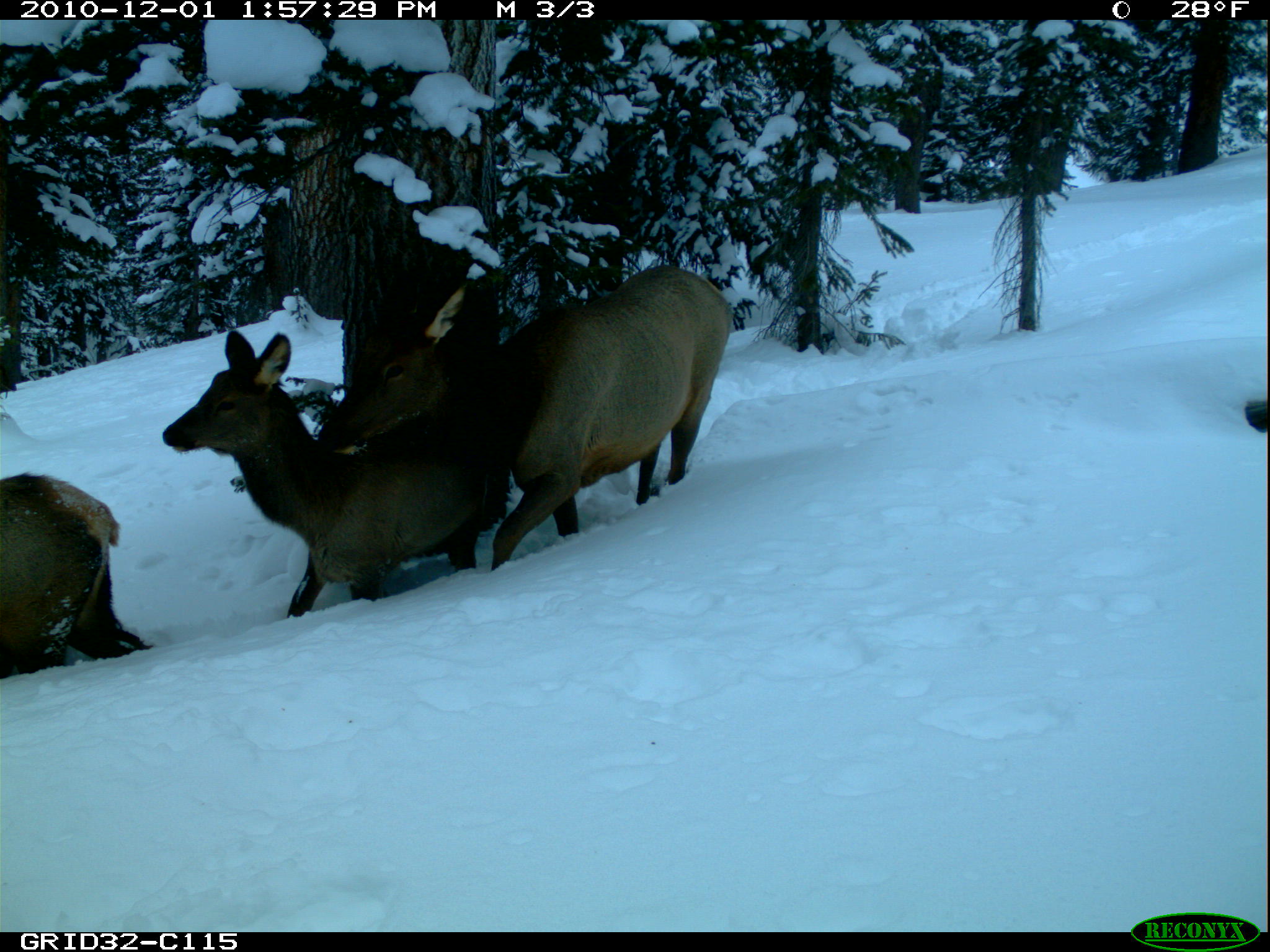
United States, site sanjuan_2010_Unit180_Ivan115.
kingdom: Animalia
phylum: Chordata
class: Mammalia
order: Artiodactyla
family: Cervidae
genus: Cervus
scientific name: Cervus elaphus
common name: red deer